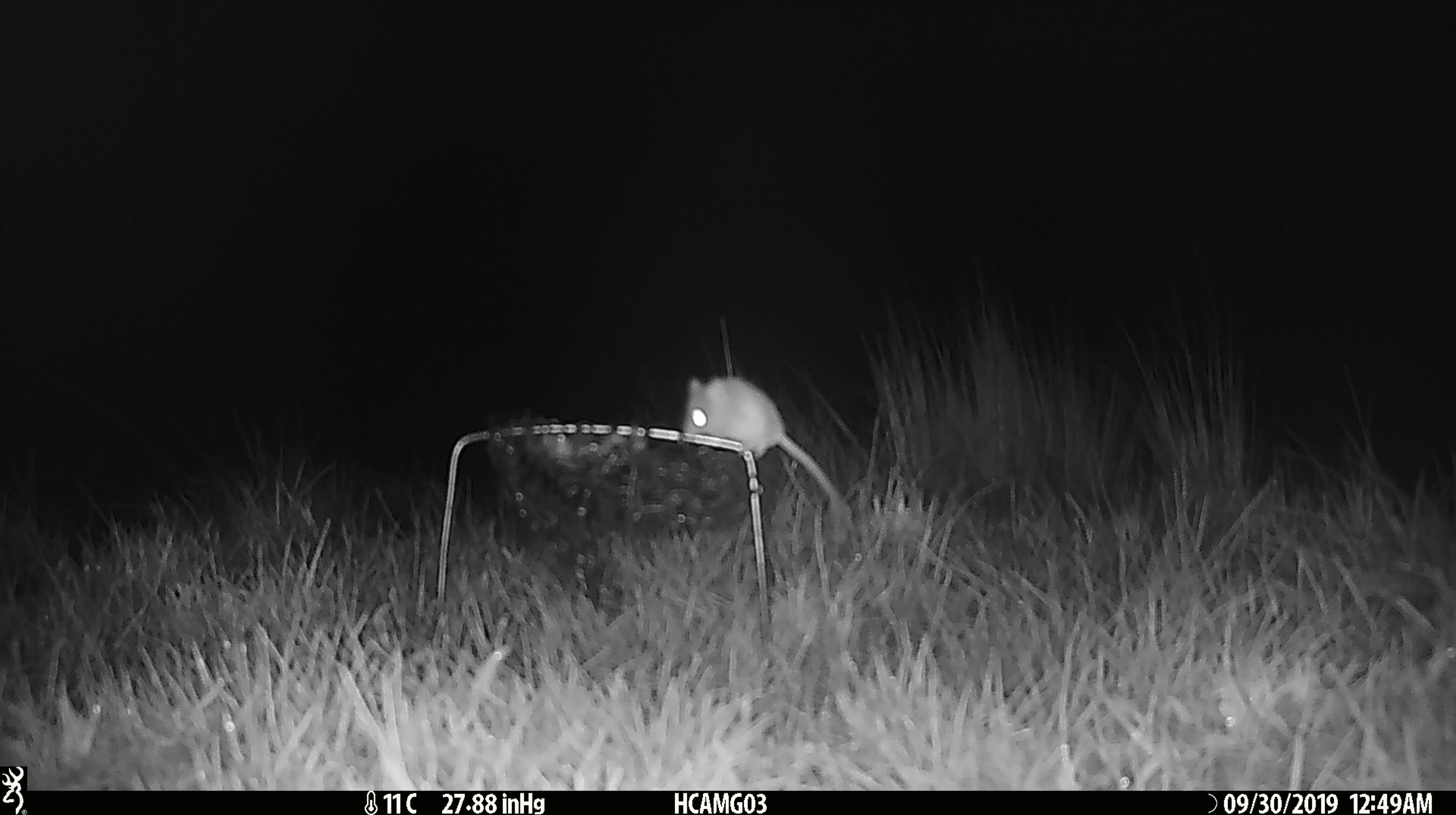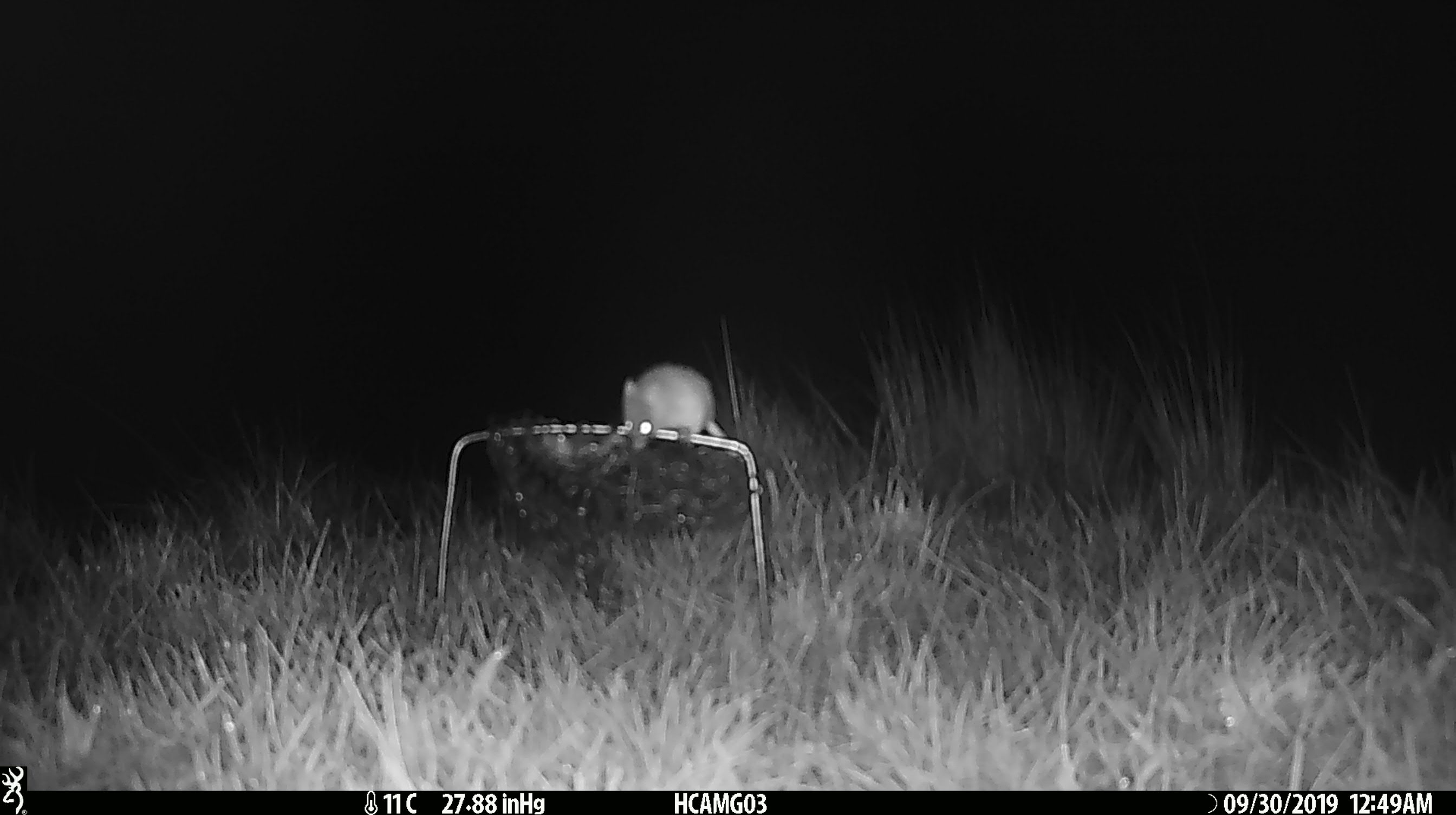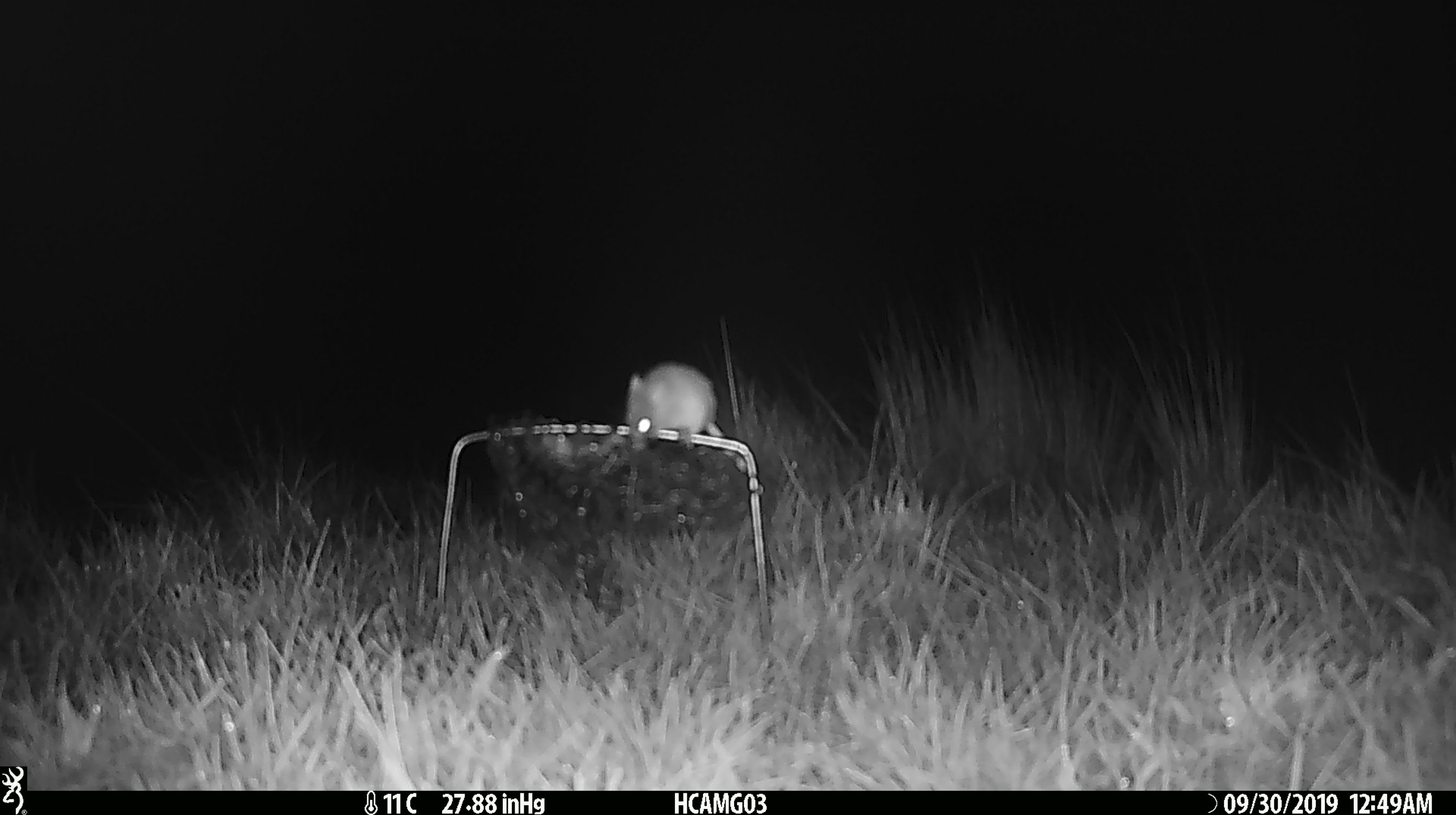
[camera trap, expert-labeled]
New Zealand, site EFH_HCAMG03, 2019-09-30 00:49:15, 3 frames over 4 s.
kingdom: Animalia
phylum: Chordata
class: Mammalia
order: Rodentia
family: Muridae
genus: Mus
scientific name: Mus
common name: mouse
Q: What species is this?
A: Mouse (Mus).